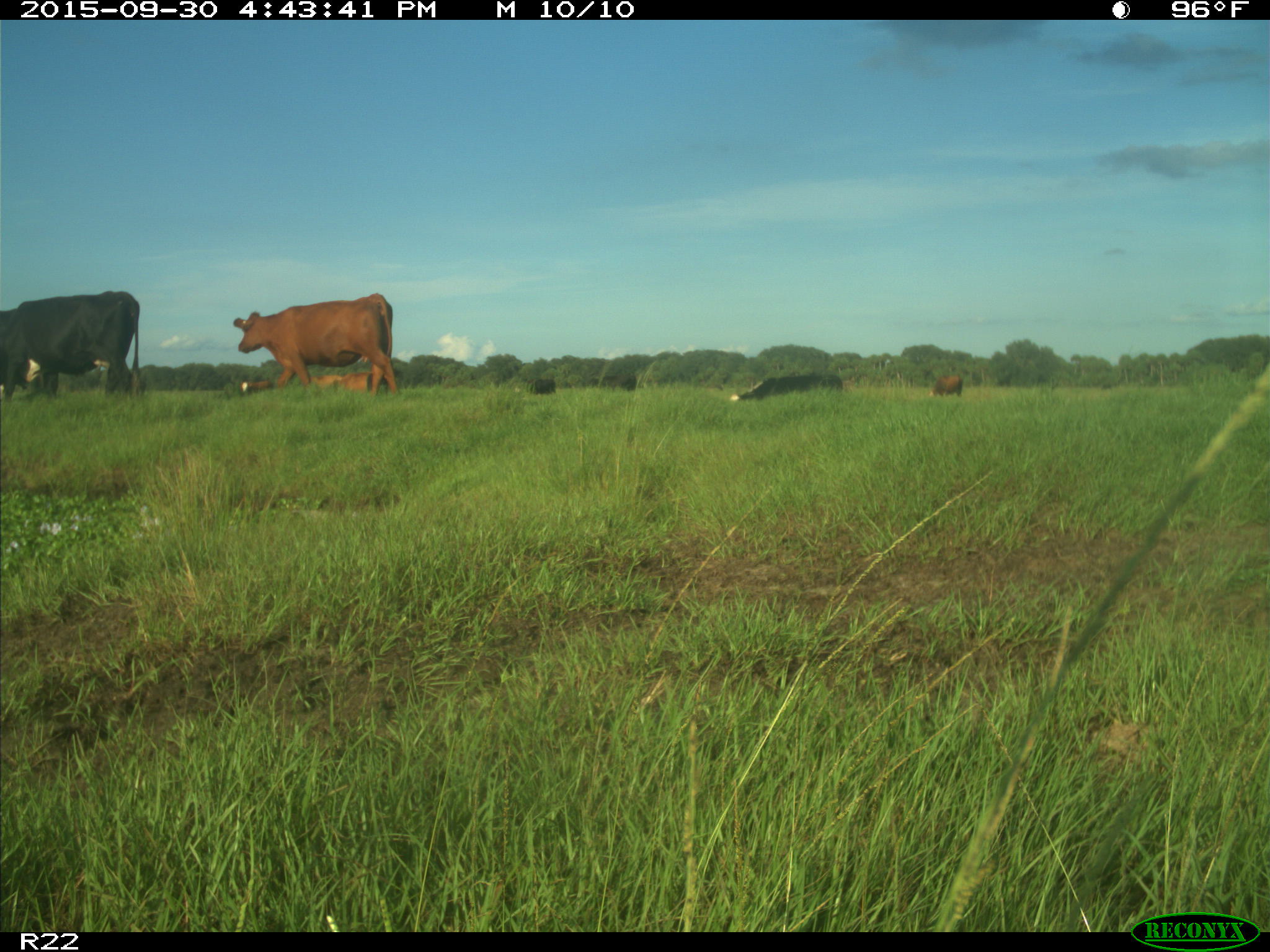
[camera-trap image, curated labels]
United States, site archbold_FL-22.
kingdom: Animalia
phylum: Chordata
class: Mammalia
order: Artiodactyla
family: Bovidae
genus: Bos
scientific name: Bos taurus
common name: domestic cow